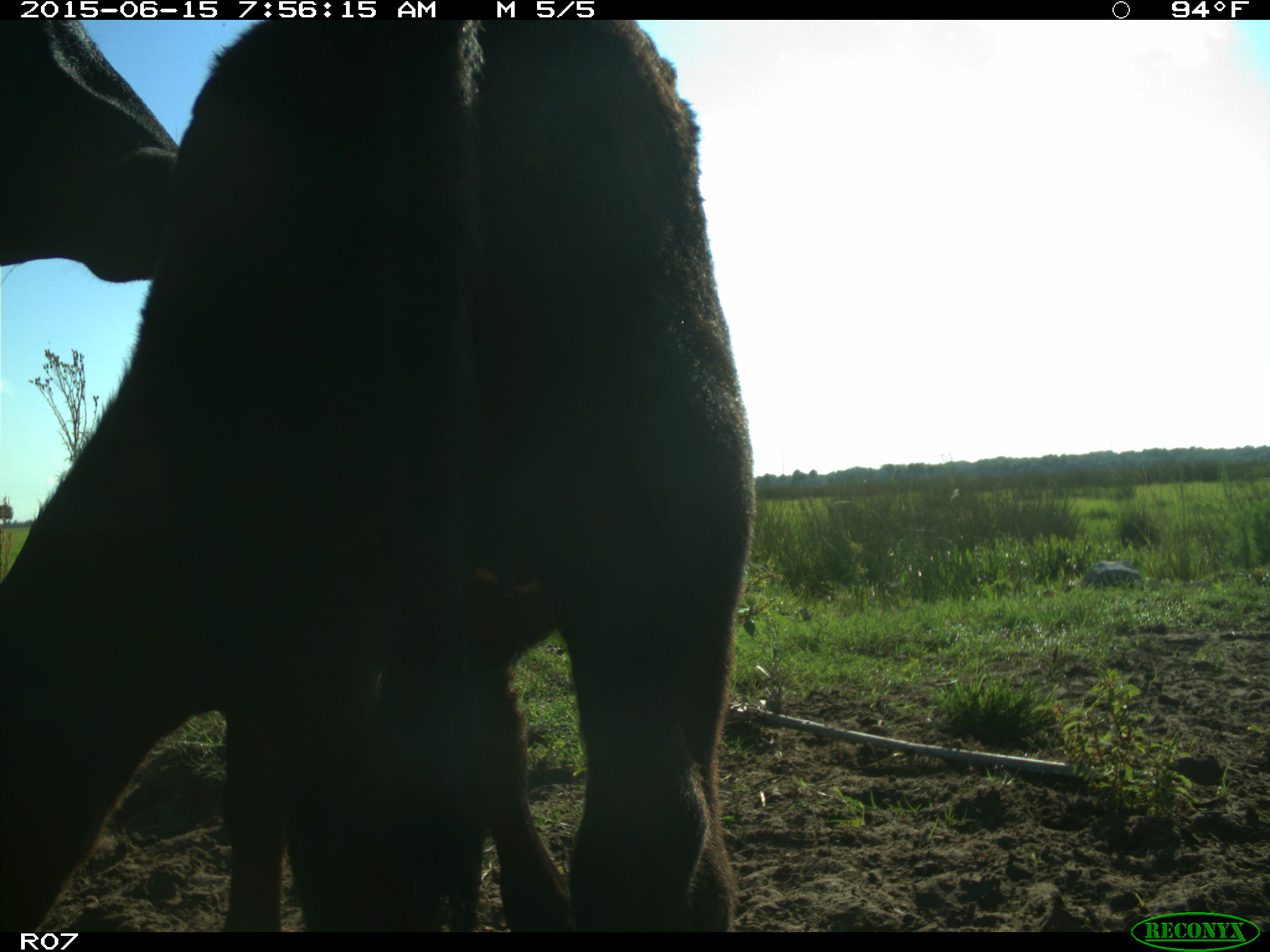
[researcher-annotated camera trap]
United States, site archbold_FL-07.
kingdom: Animalia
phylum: Chordata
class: Mammalia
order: Artiodactyla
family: Bovidae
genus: Bos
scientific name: Bos taurus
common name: domestic cow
Bos taurus (domestic cow).